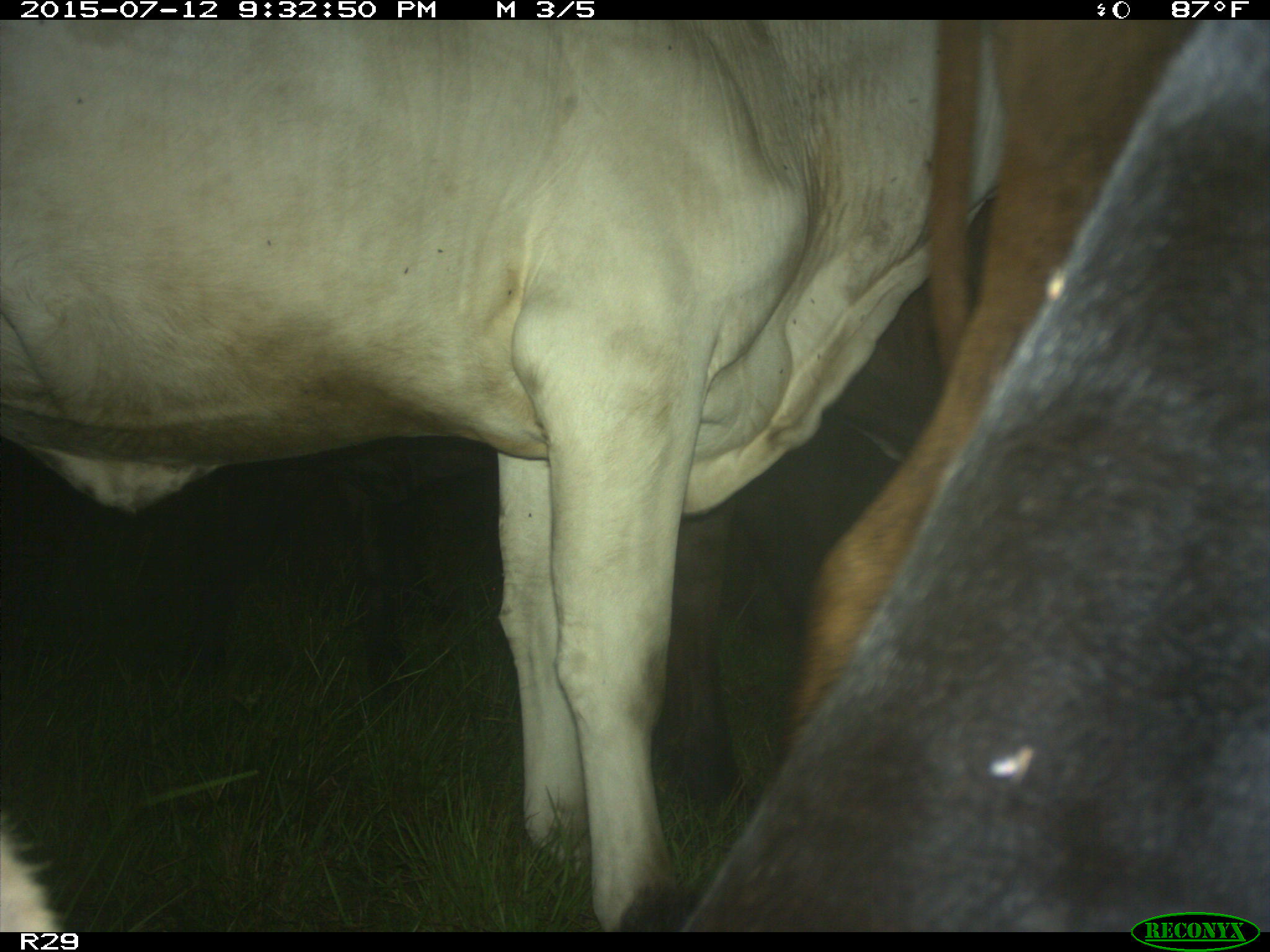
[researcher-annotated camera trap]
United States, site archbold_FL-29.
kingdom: Animalia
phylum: Chordata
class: Mammalia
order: Artiodactyla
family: Bovidae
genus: Bos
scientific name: Bos taurus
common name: domestic cow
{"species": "Bos taurus (domestic cow)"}